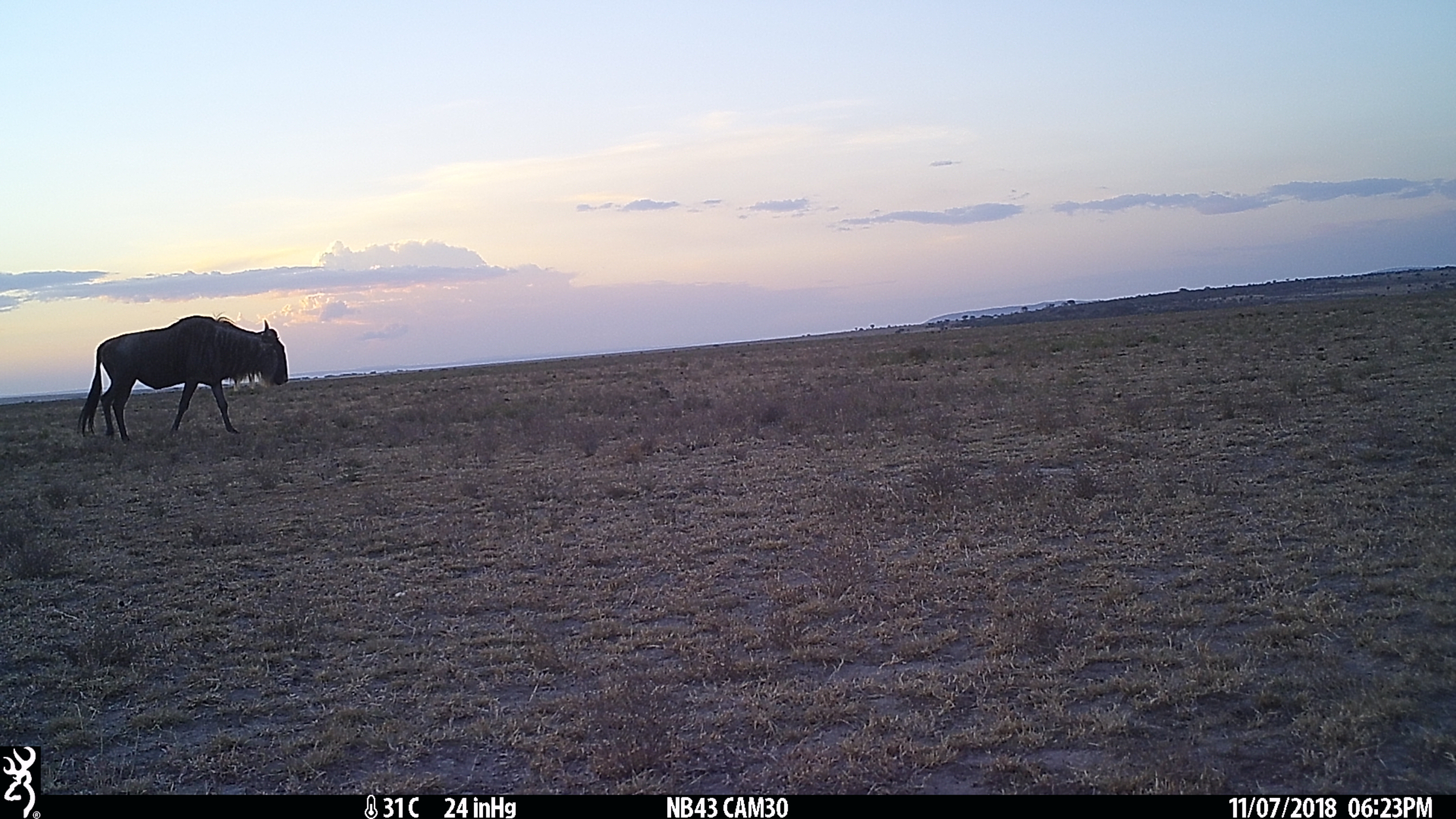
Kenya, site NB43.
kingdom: Animalia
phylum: Chordata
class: Mammalia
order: Artiodactyla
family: Bovidae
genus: Connochaetes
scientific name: Connochaetes taurinus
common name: blue wildebeest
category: wildebeest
Wildebeest (blue wildebeest) (Connochaetes taurinus).